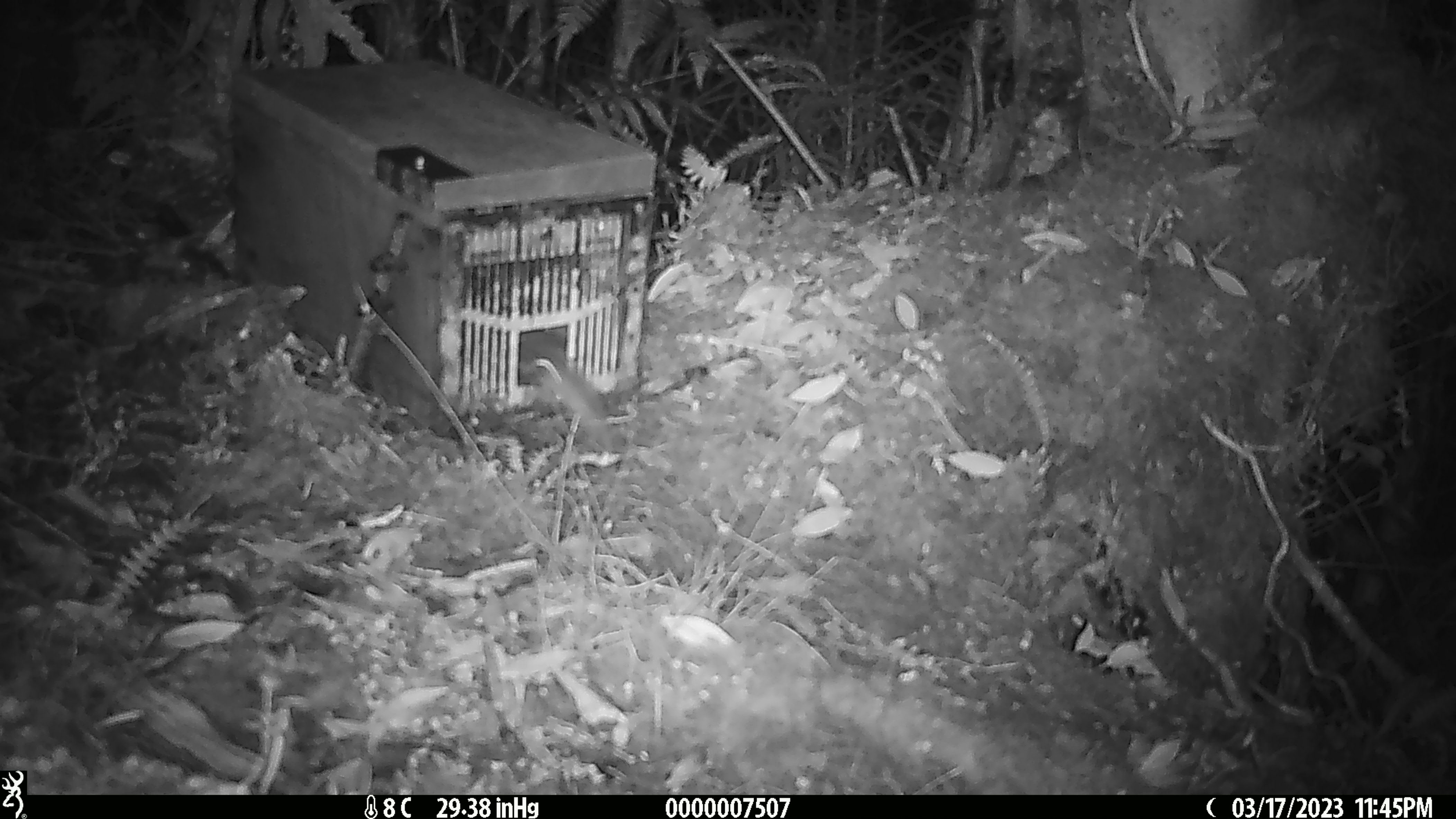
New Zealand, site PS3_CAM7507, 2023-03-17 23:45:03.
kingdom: Animalia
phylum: Chordata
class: Mammalia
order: Rodentia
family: Muridae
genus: Mus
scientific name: Mus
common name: mouse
Mouse (Mus).